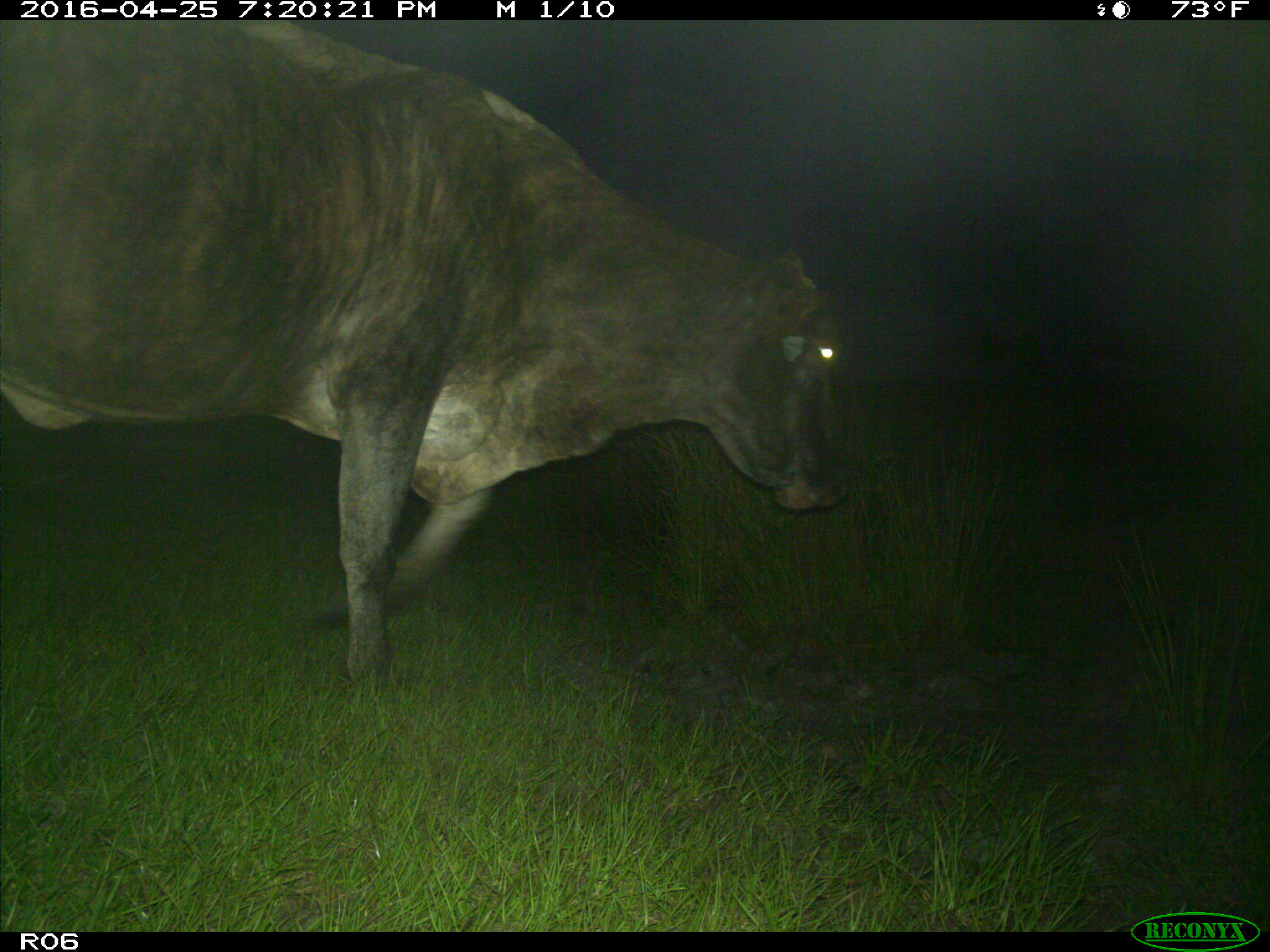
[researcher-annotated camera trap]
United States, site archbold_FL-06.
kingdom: Animalia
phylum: Chordata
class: Mammalia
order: Artiodactyla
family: Bovidae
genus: Bos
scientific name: Bos taurus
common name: domestic cow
Bos taurus (domestic cow).